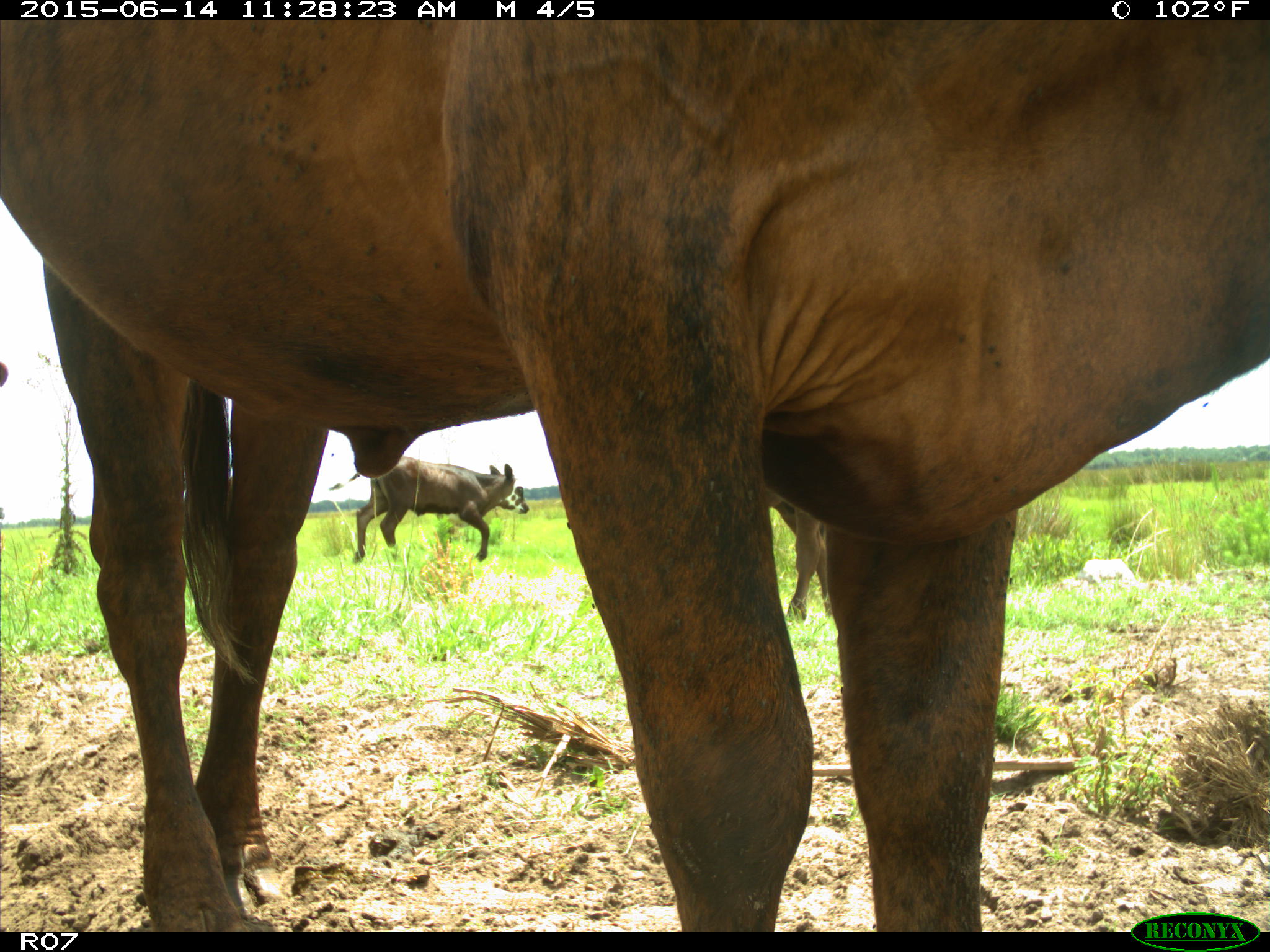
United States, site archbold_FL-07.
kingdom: Animalia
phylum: Chordata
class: Mammalia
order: Artiodactyla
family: Bovidae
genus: Bos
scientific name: Bos taurus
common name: domestic cow